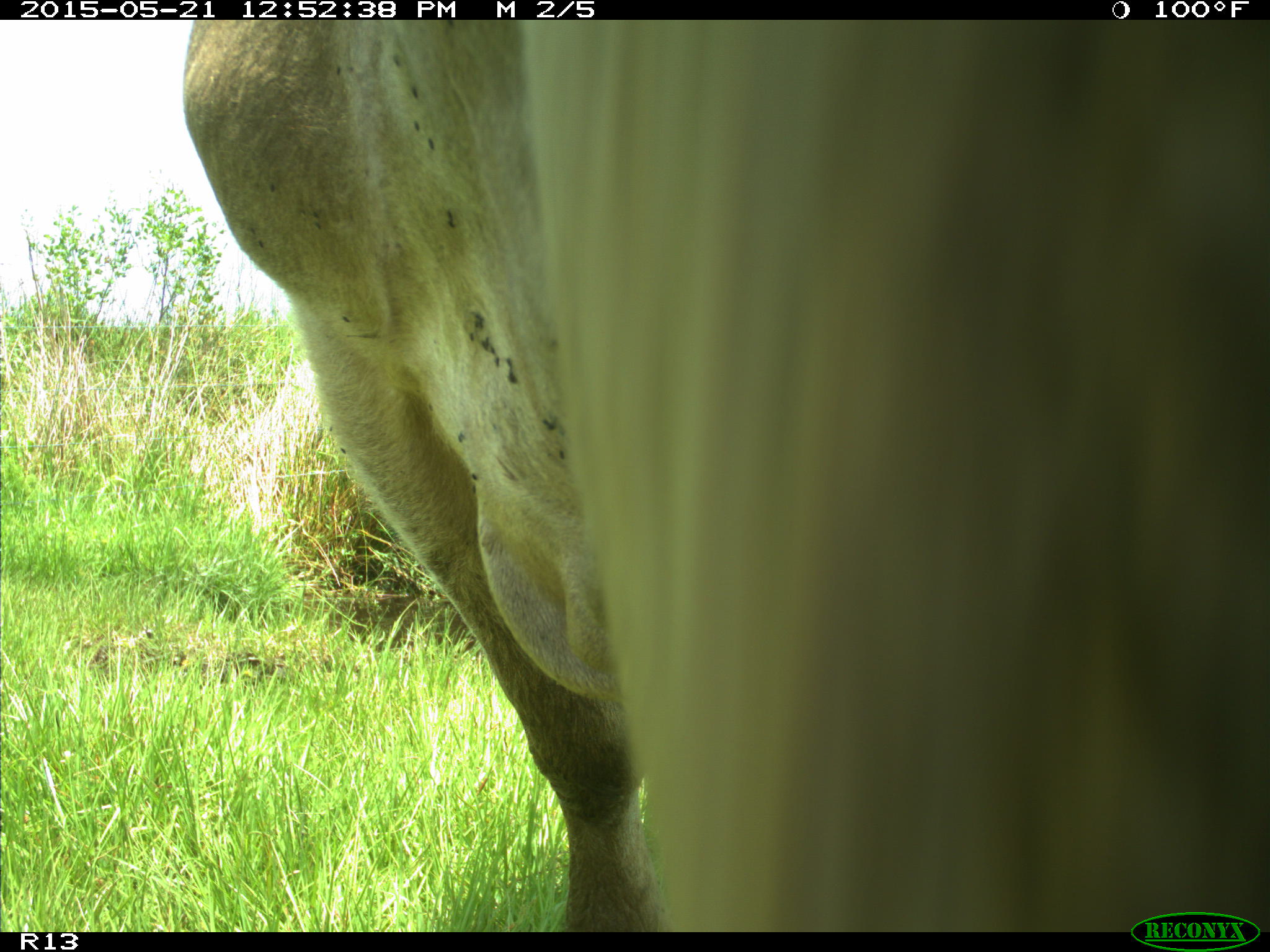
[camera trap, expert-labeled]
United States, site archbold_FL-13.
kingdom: Animalia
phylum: Chordata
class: Mammalia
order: Artiodactyla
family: Bovidae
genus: Bos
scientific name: Bos taurus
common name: domestic cow